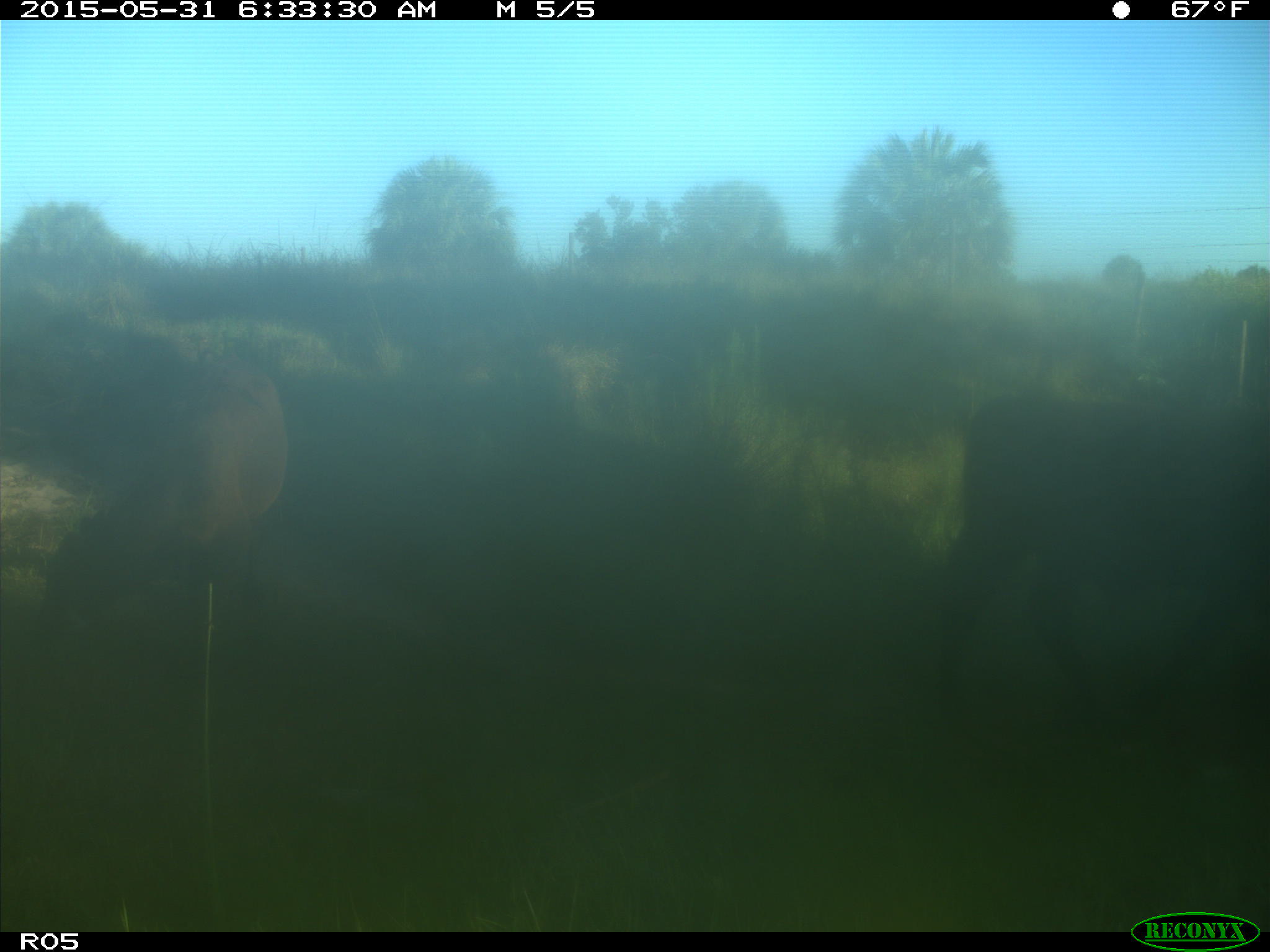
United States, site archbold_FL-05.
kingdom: Animalia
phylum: Chordata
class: Mammalia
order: Artiodactyla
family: Bovidae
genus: Bos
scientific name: Bos taurus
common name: domestic cow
Bos taurus (domestic cow).